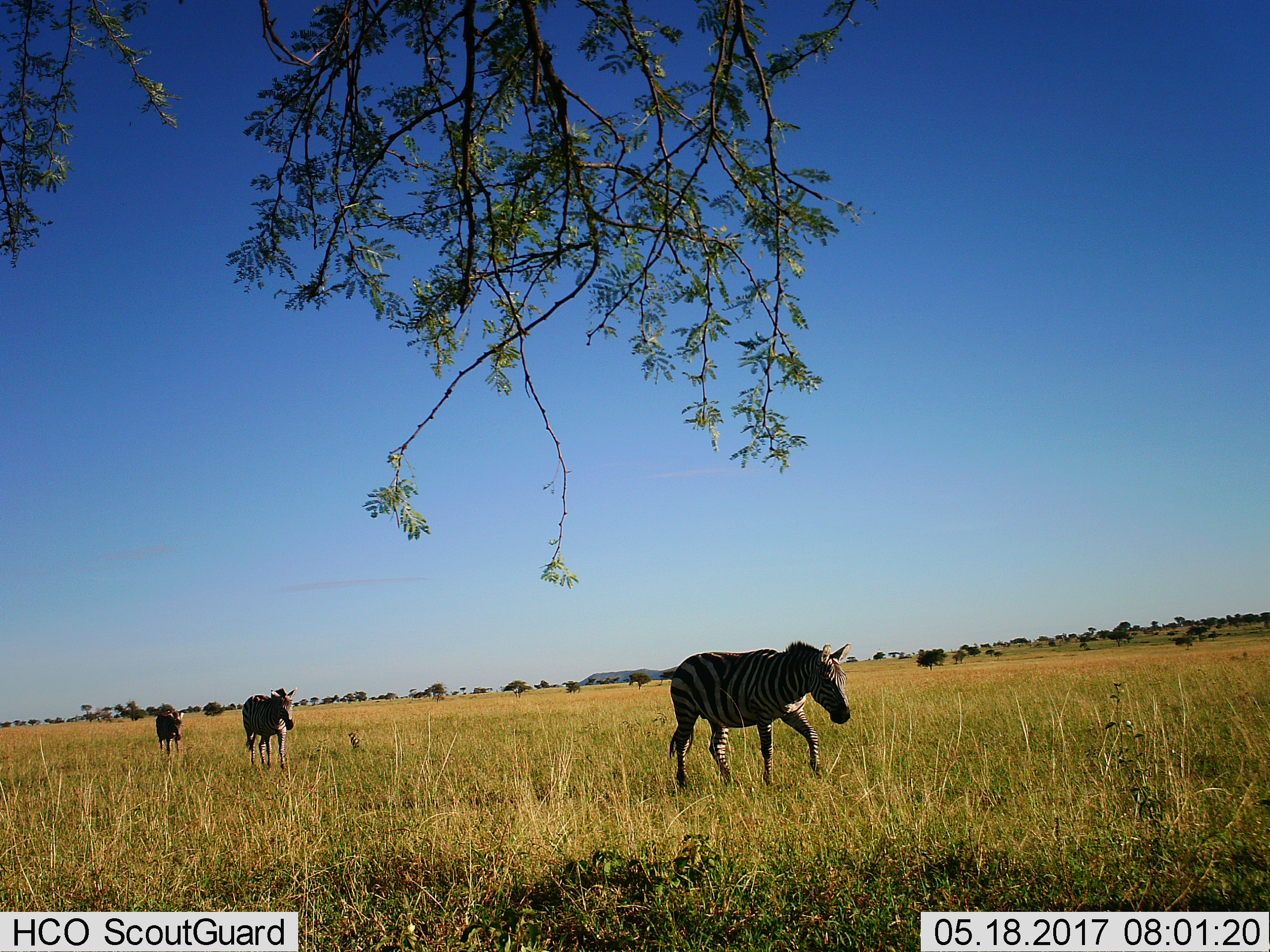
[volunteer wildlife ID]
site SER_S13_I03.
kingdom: Animalia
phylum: Chordata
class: Mammalia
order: Perissodactyla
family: Equidae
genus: Equus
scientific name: Equus quagga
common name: plains zebra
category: zebraplains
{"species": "zebraplains (plains zebra) (Equus quagga)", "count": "3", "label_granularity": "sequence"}